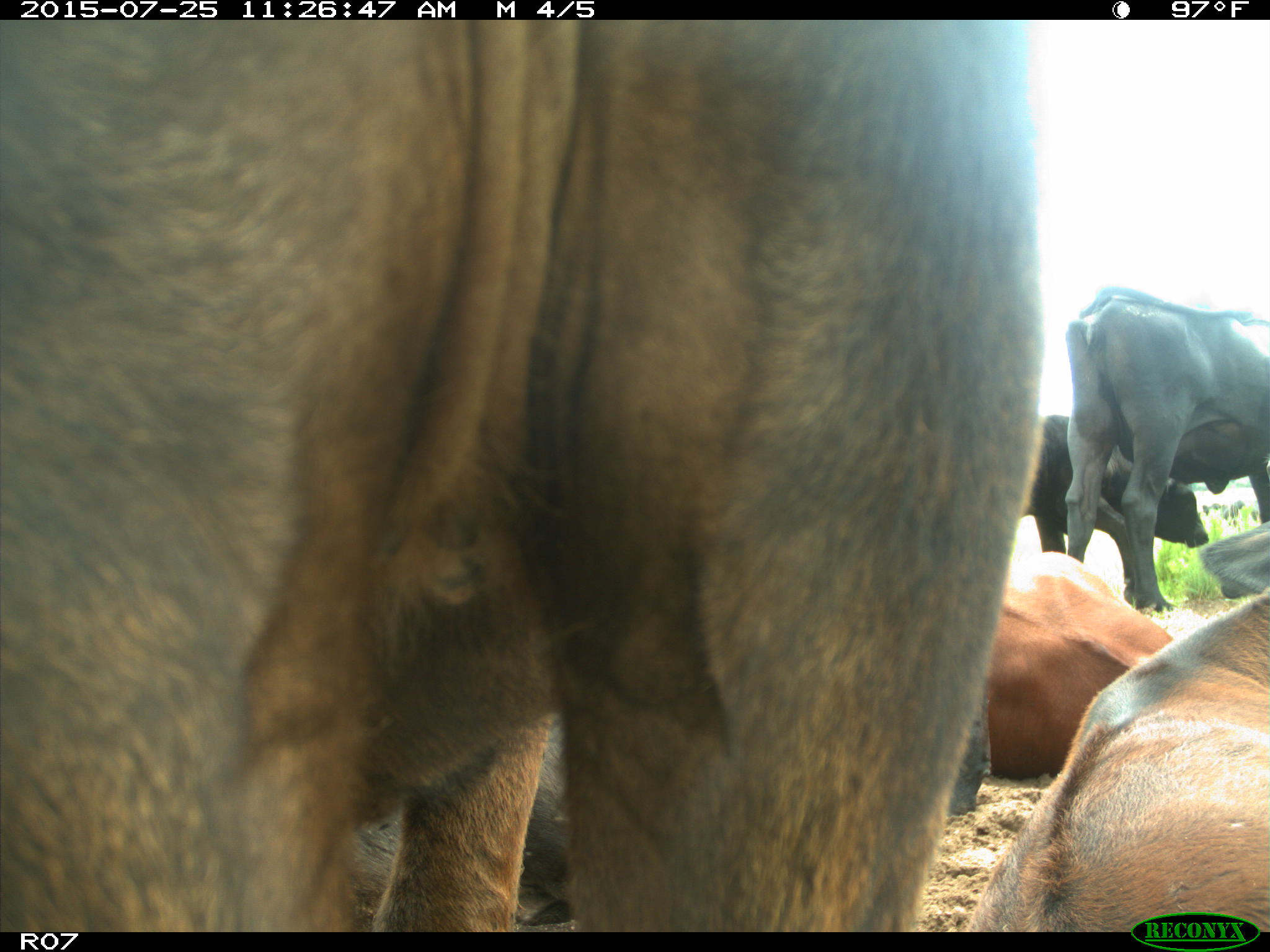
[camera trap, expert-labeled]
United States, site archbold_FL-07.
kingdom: Animalia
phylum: Chordata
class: Mammalia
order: Artiodactyla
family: Bovidae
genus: Bos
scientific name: Bos taurus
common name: domestic cow